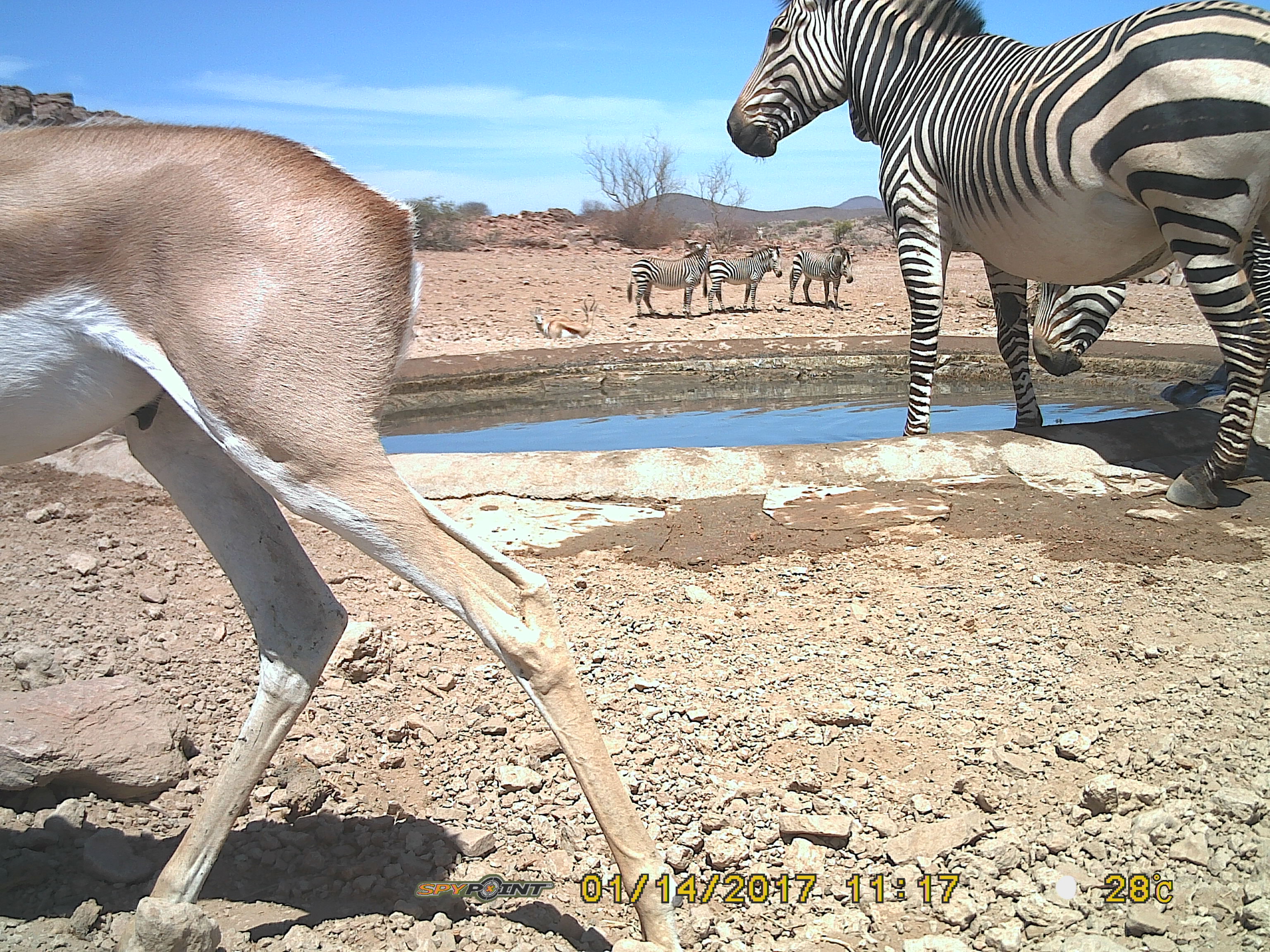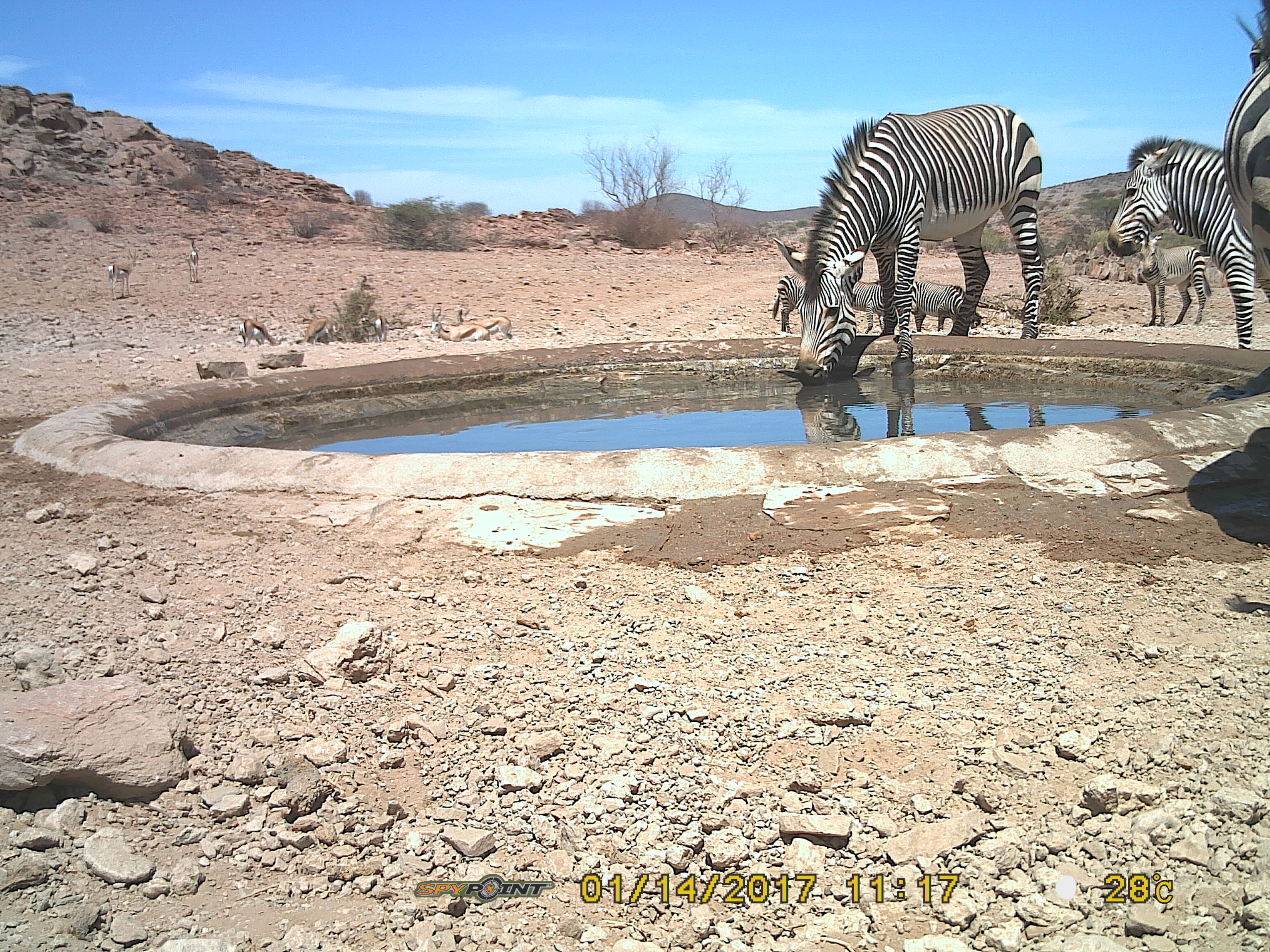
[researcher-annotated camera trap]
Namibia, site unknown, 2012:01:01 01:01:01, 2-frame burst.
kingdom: Animalia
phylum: Chordata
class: Mammalia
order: Perissodactyla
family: Equidae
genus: Equus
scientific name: Equus zebra hartmannae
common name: hartmann's mountain zebra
Equus zebra hartmannae (hartmann's mountain zebra).